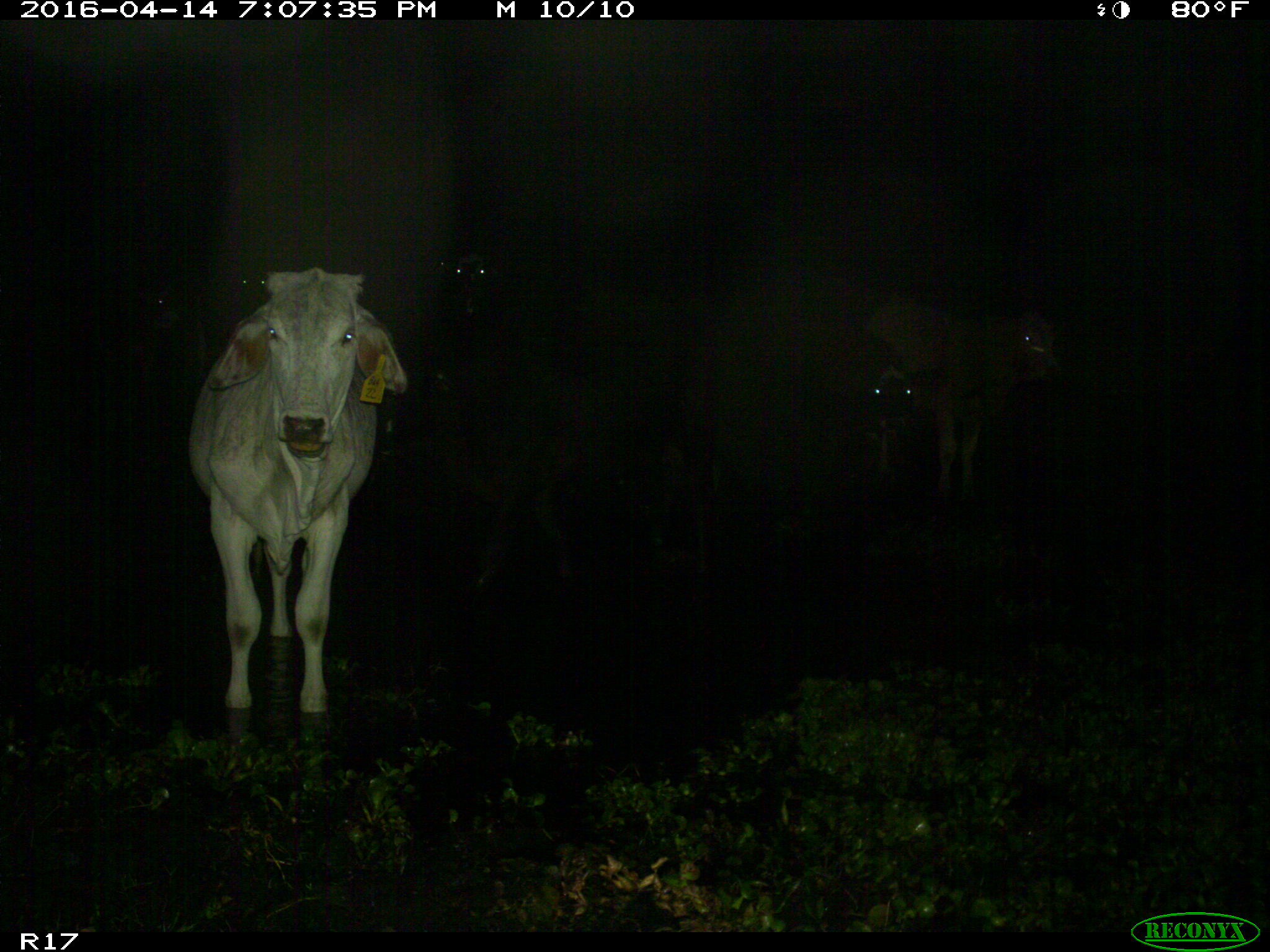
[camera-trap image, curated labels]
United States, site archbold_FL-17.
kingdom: Animalia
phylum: Chordata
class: Mammalia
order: Artiodactyla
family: Bovidae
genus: Bos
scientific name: Bos taurus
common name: domestic cow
Bos taurus (domestic cow).